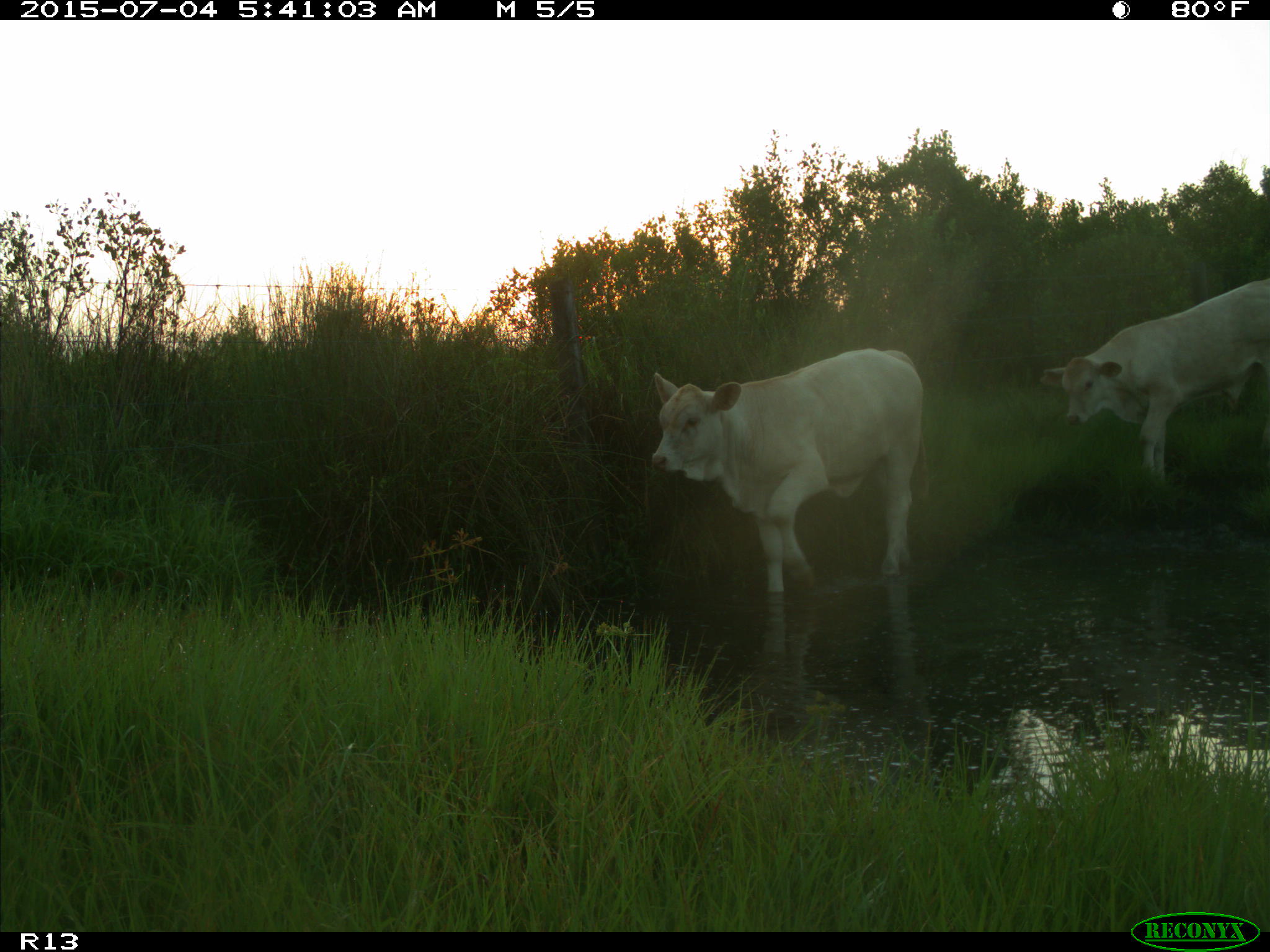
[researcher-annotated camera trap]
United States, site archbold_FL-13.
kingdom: Animalia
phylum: Chordata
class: Mammalia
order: Artiodactyla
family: Bovidae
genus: Bos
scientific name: Bos taurus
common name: domestic cow